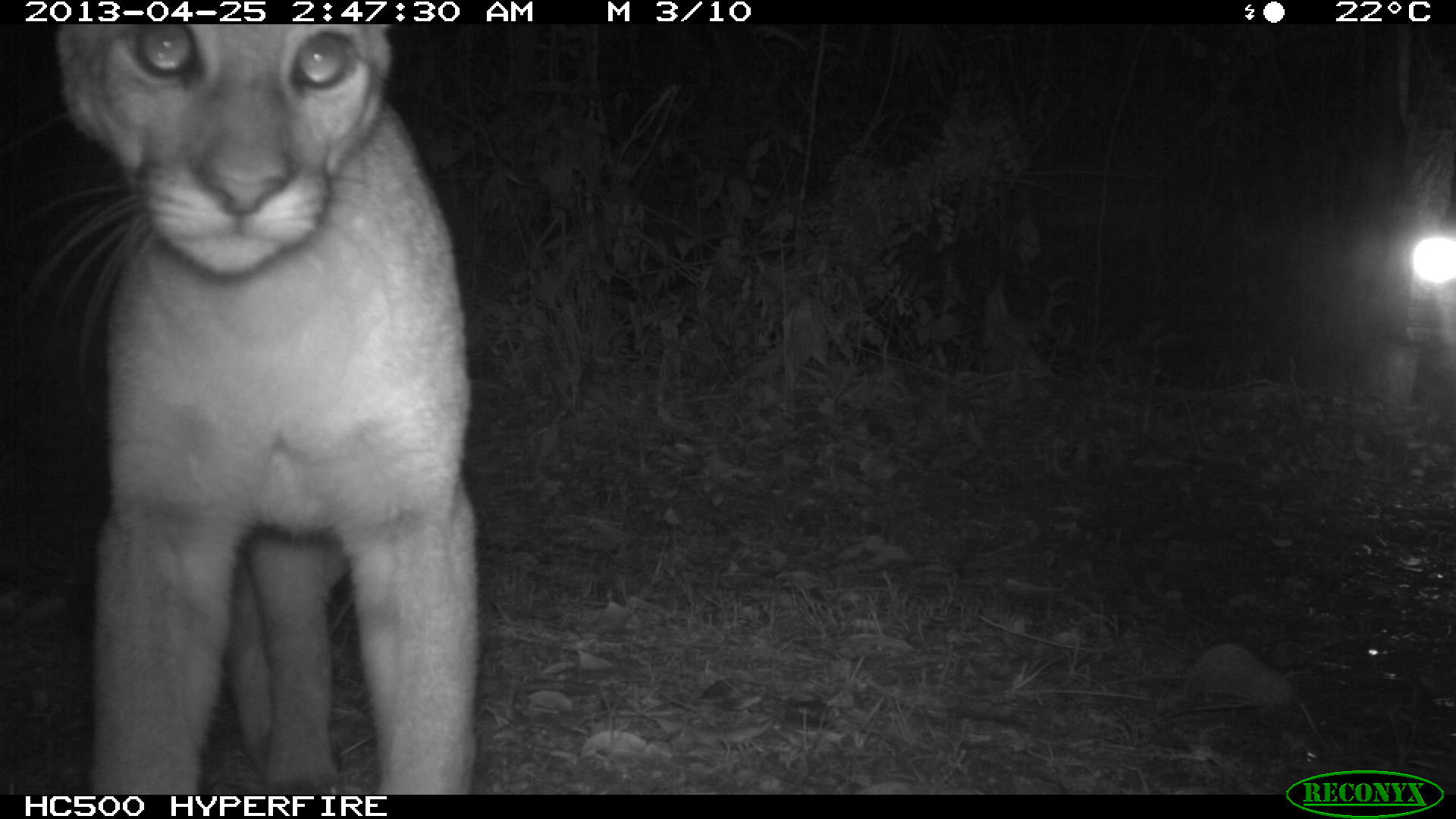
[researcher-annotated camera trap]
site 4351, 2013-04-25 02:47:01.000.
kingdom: Animalia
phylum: Chordata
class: Mammalia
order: Carnivora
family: Felidae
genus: Puma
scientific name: Puma concolor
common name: mountain lion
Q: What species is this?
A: Puma concolor (mountain lion).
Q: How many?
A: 2.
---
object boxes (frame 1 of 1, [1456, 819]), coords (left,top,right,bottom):
puma concolor: (4,21,477,793)